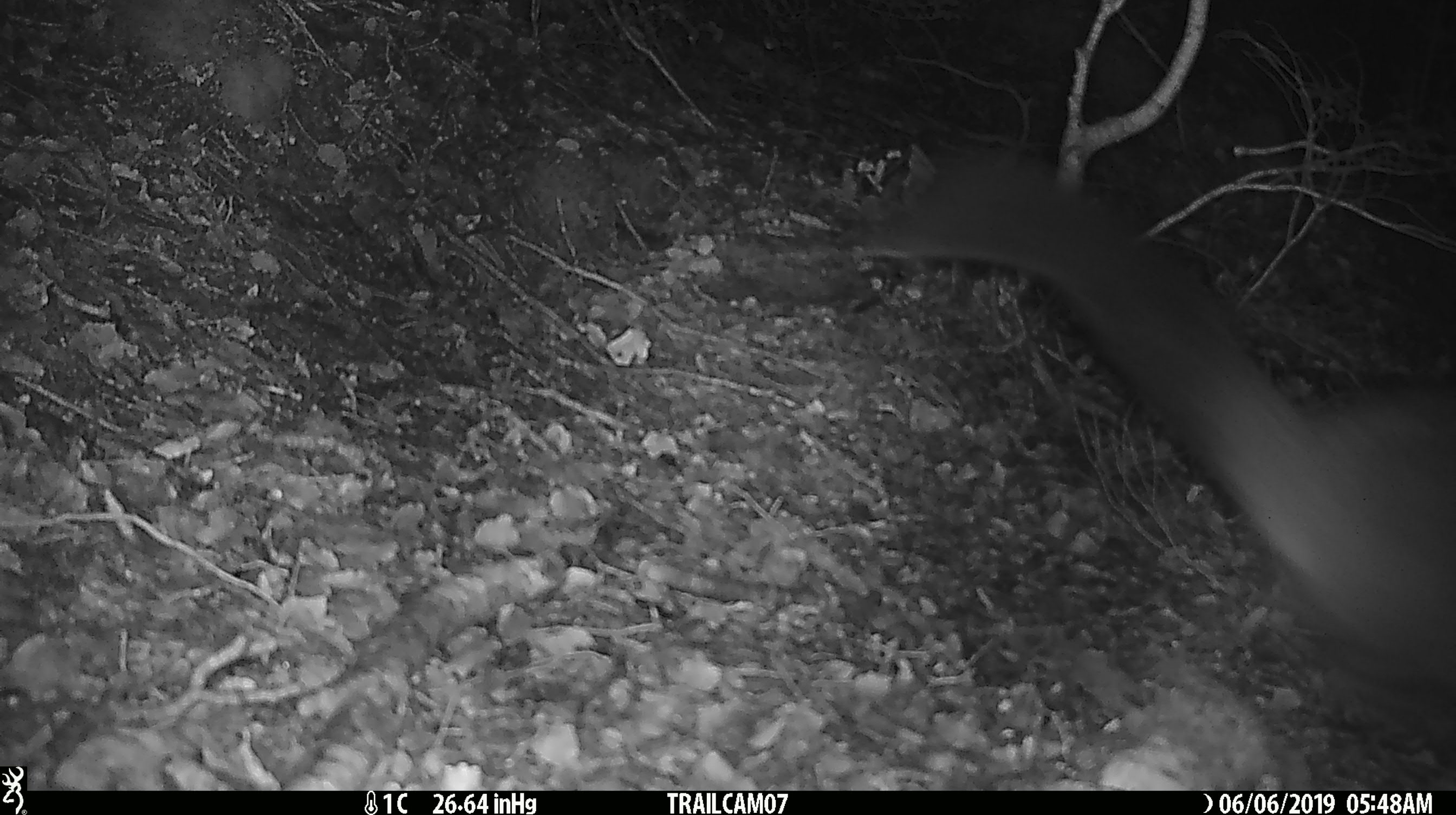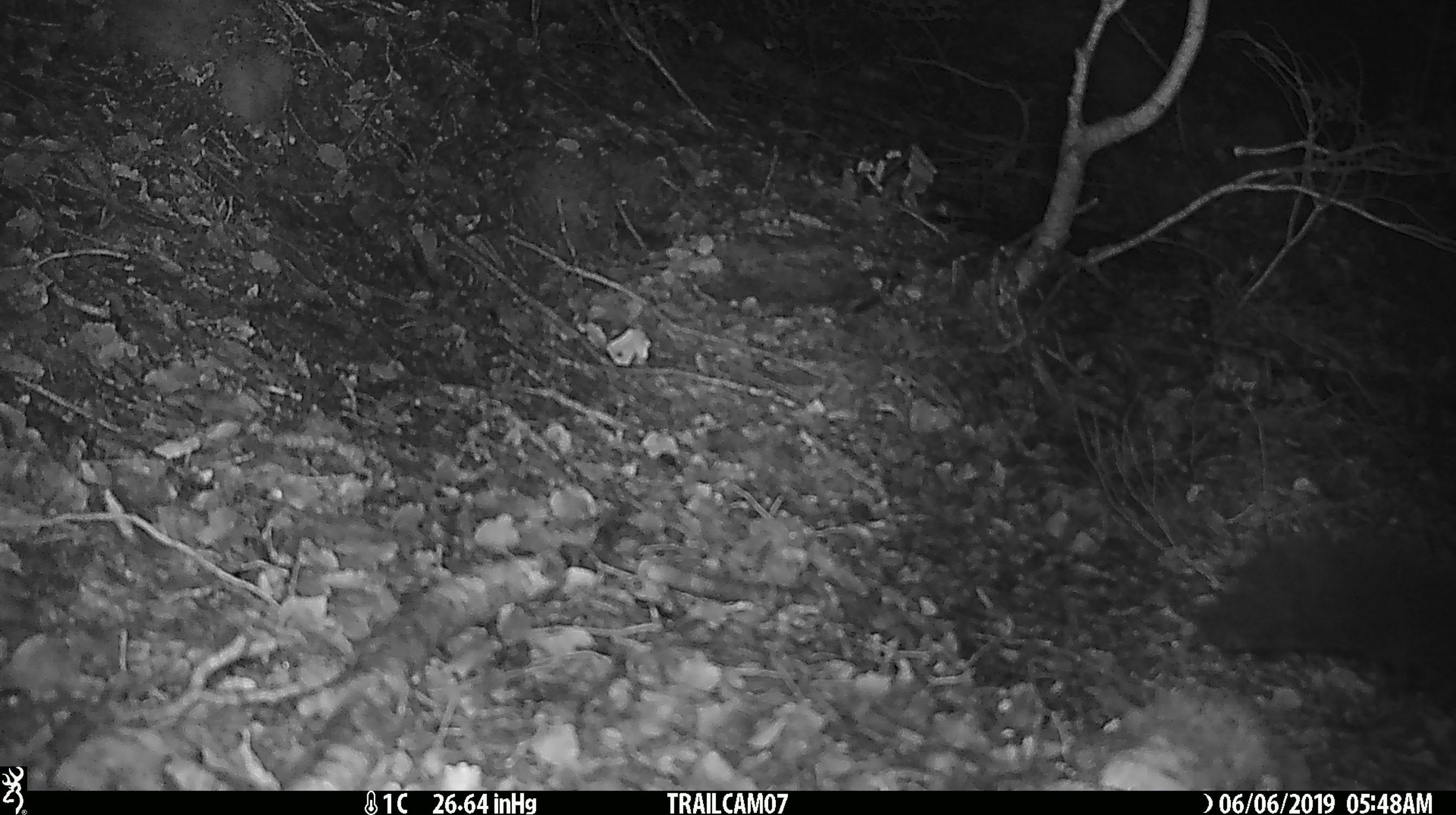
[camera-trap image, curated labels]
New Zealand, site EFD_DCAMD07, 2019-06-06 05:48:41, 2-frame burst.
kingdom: Animalia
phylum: Chordata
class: Mammalia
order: Diprotodontia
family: Phalangeridae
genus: Trichosurus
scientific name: Trichosurus vulpecula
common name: common brushtail possum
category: possum